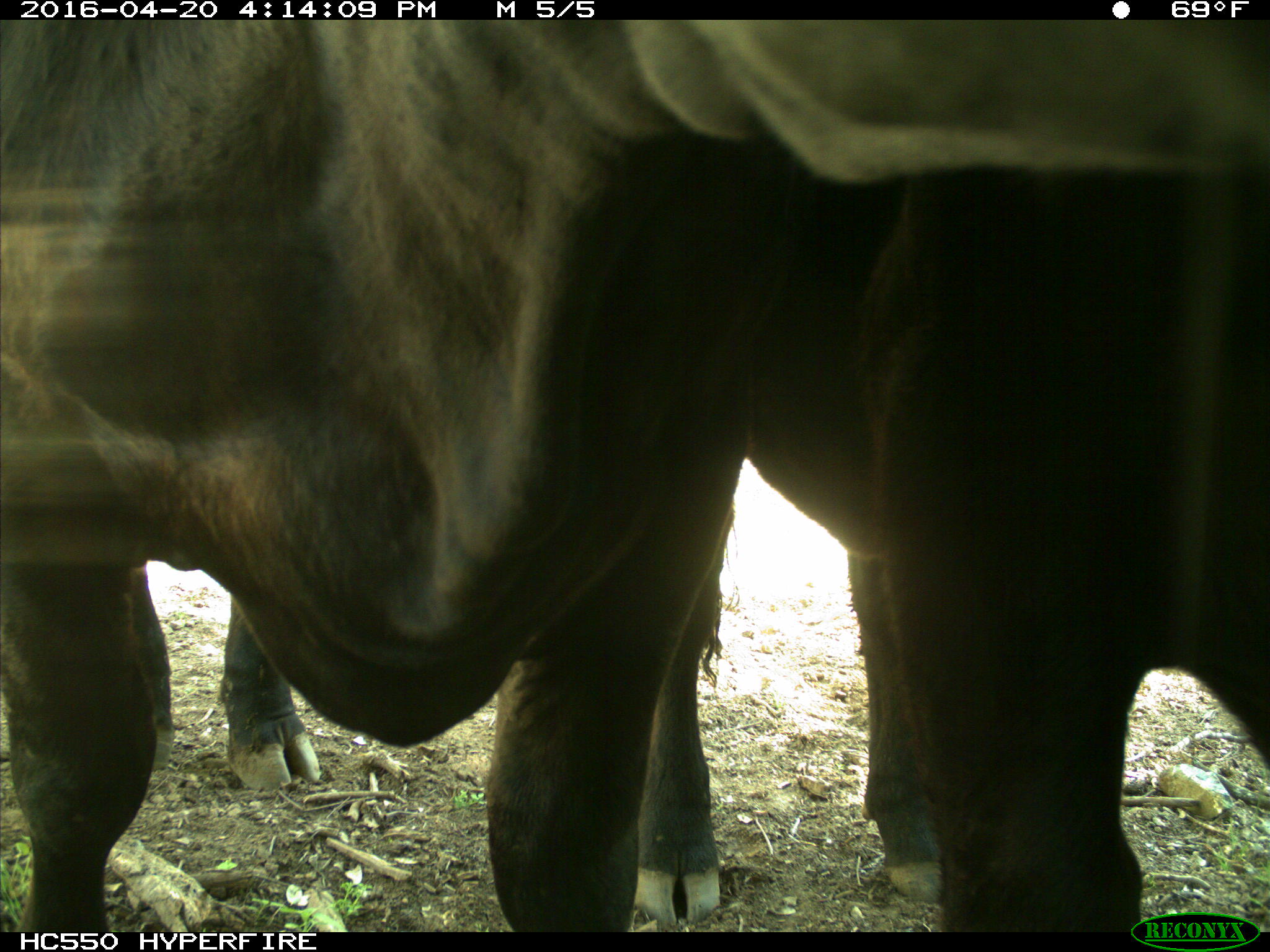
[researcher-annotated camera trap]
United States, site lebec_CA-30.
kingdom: Animalia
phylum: Chordata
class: Mammalia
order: Artiodactyla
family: Bovidae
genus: Bos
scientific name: Bos taurus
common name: domestic cow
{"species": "Bos taurus (domestic cow)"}